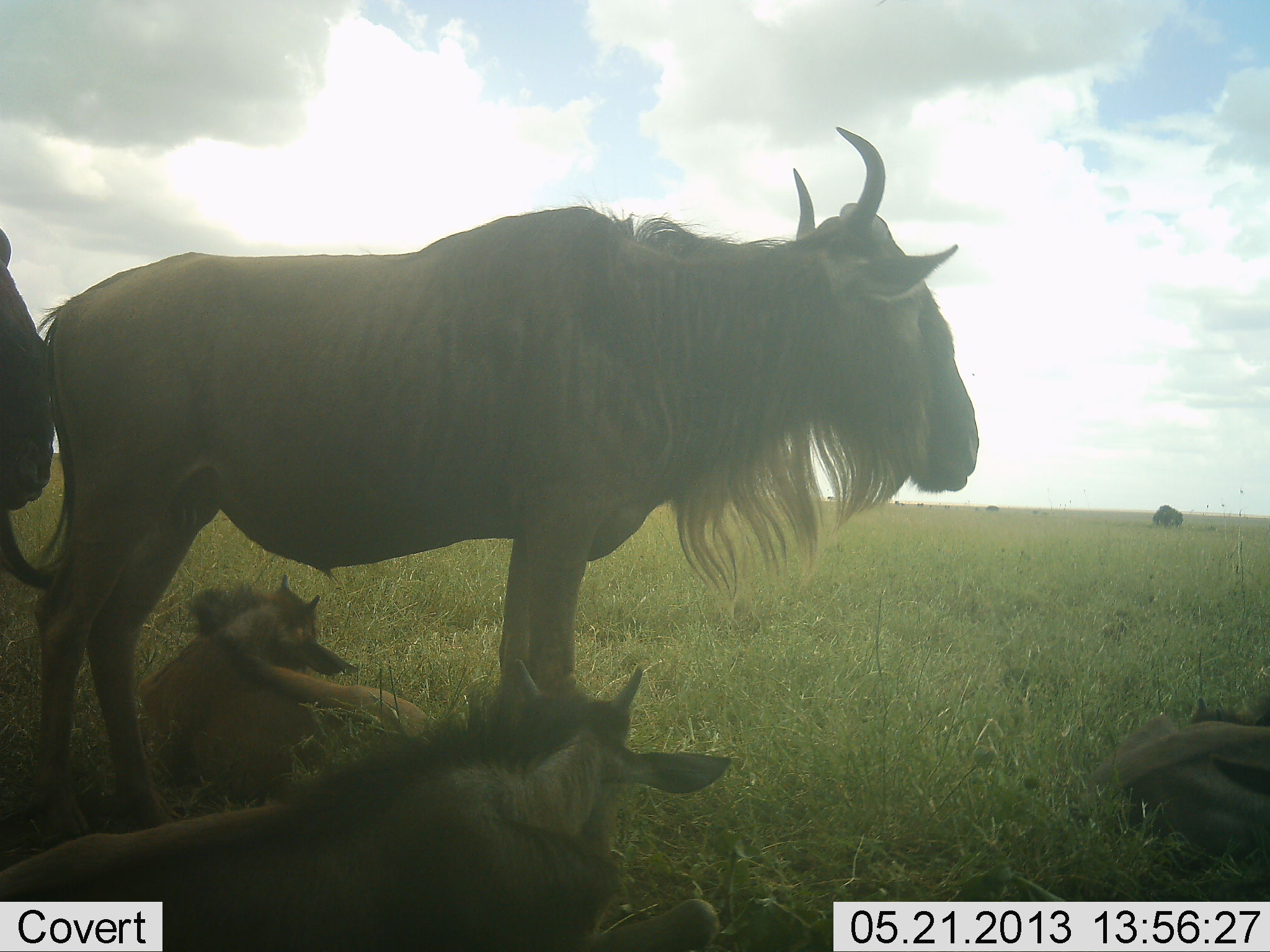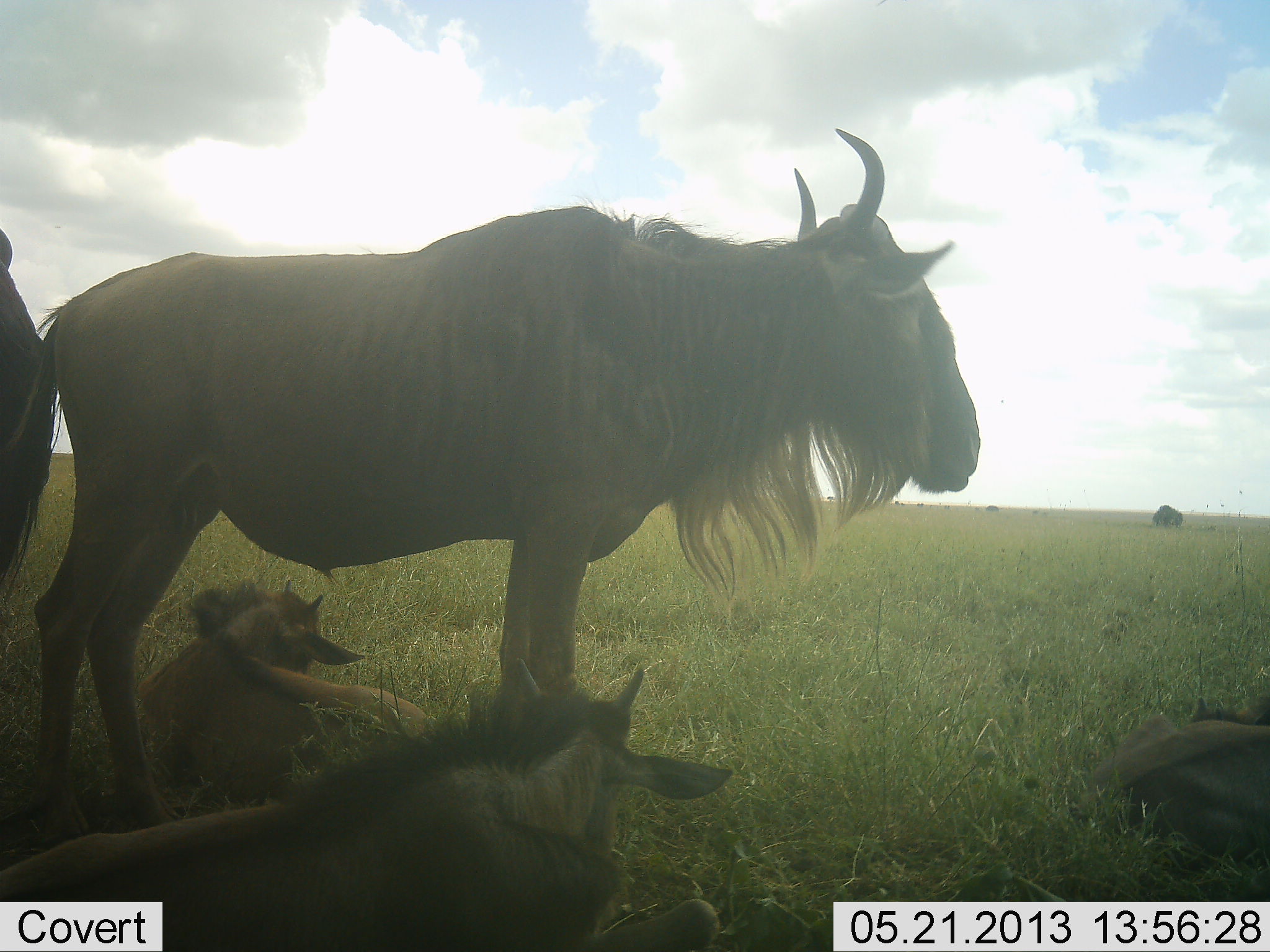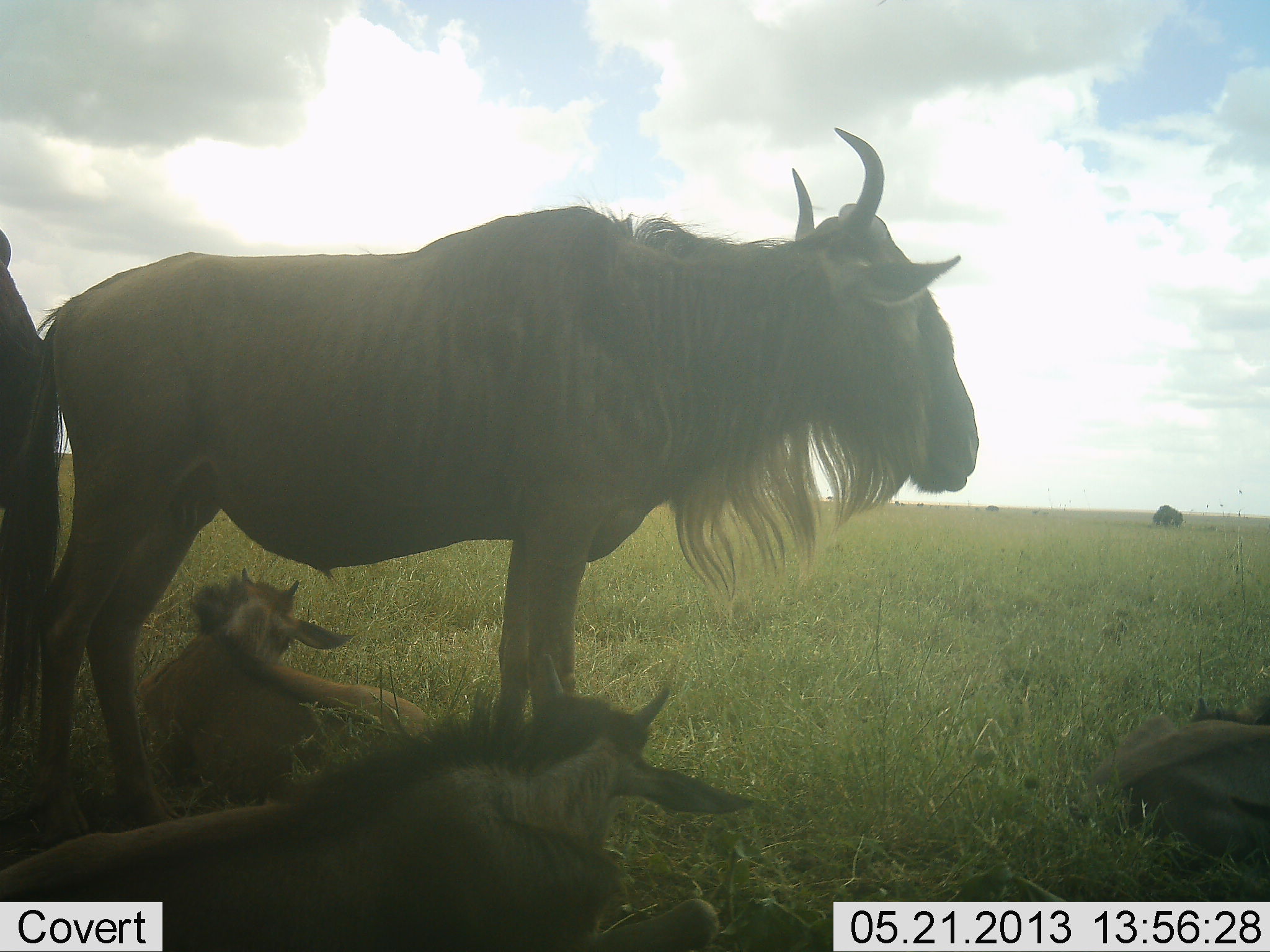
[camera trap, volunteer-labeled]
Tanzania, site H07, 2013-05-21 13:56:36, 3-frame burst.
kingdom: Animalia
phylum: Chordata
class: Mammalia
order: Artiodactyla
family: Bovidae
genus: Connochaetes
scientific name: Connochaetes taurinus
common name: blue wildebeest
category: wildebeest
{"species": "wildebeest (blue wildebeest) (Connochaetes taurinus)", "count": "5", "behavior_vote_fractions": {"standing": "100%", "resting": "100%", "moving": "0%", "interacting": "0%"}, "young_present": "70%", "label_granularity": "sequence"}